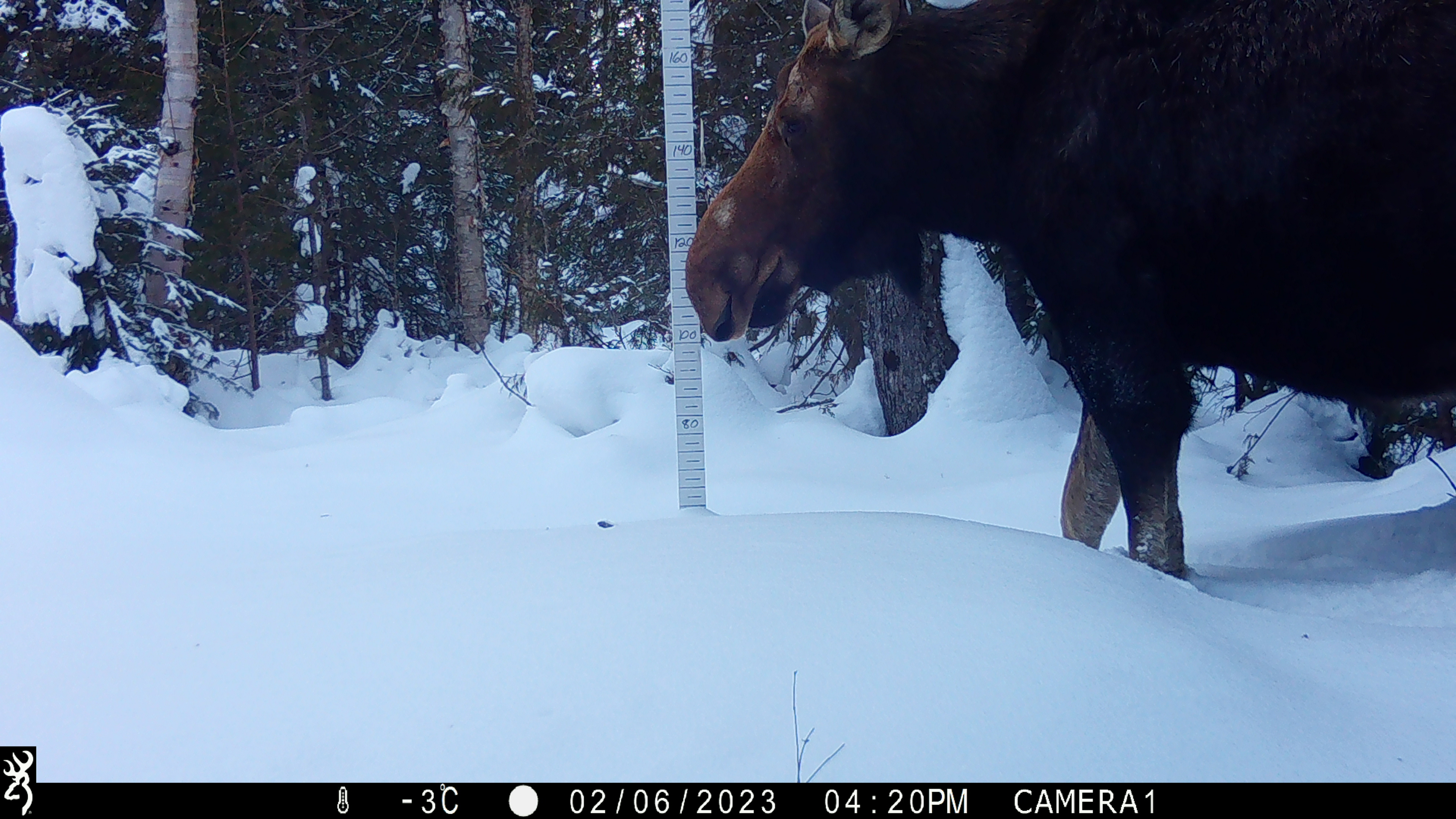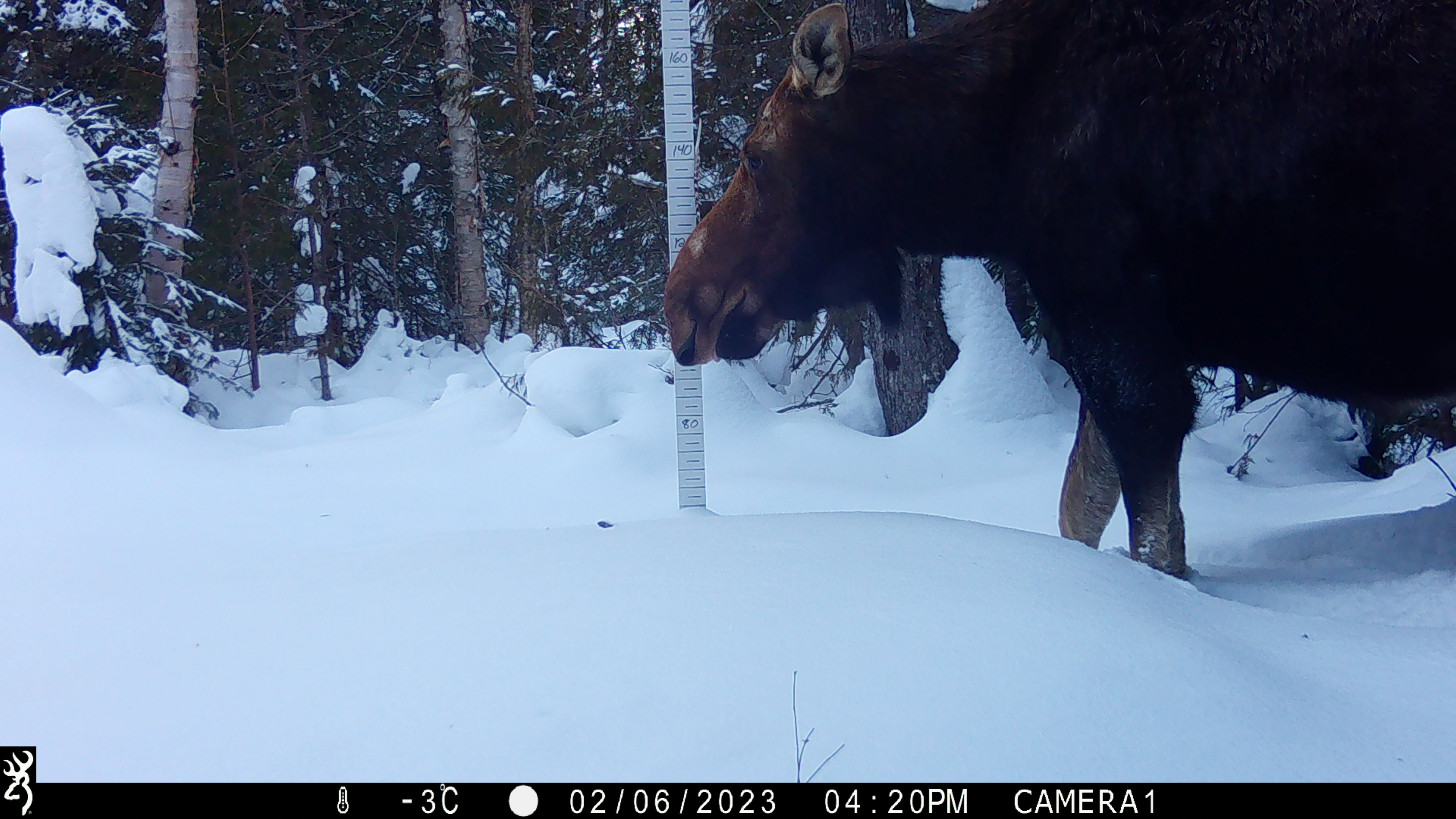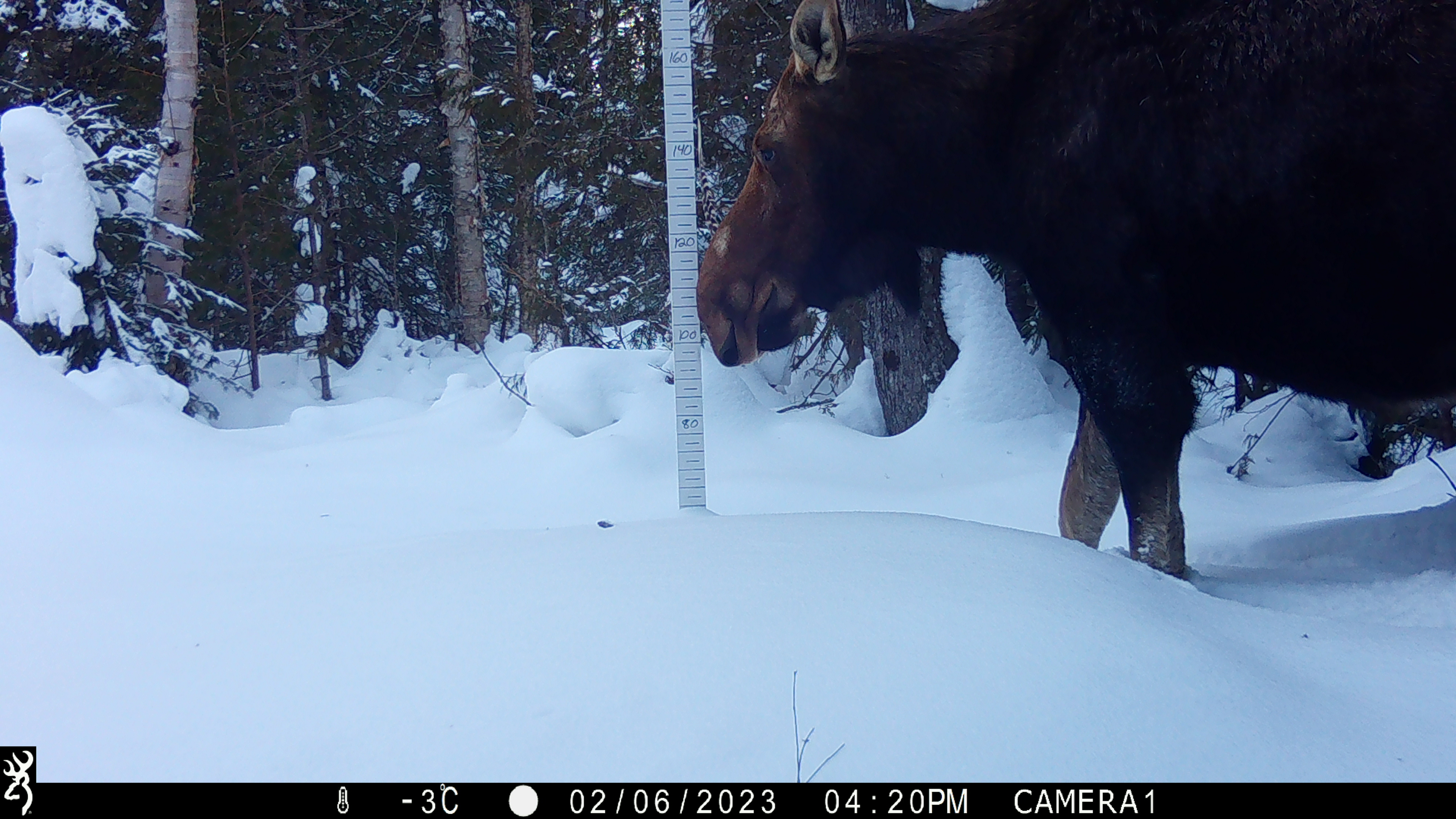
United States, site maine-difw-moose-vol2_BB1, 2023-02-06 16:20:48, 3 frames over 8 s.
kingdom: Animalia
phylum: Chordata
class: Mammalia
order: Artiodactyla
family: Cervidae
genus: Alces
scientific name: Alces alces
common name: moose